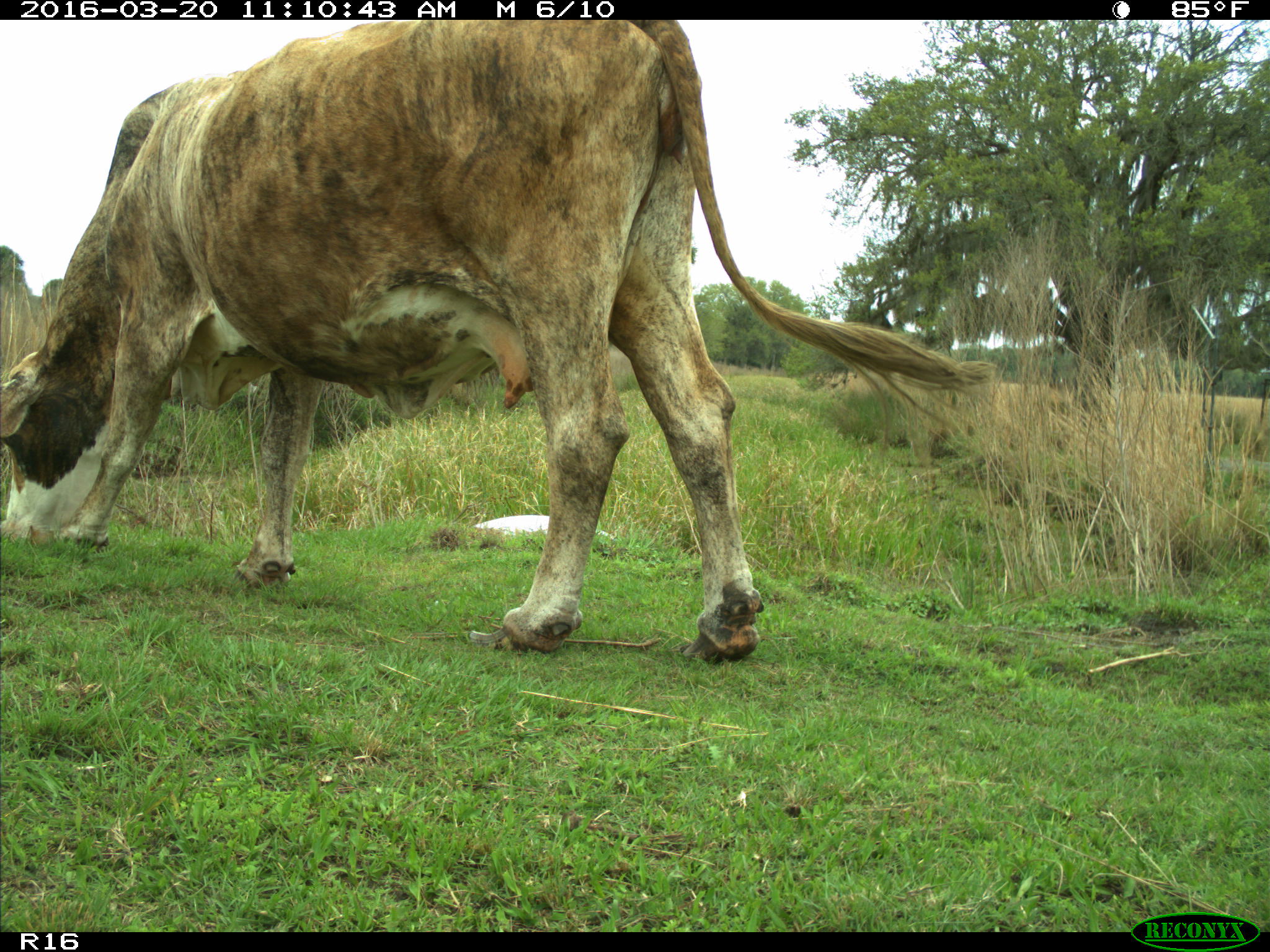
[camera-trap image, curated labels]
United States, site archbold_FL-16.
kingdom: Animalia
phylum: Chordata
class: Mammalia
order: Artiodactyla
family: Bovidae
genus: Bos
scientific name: Bos taurus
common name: domestic cow